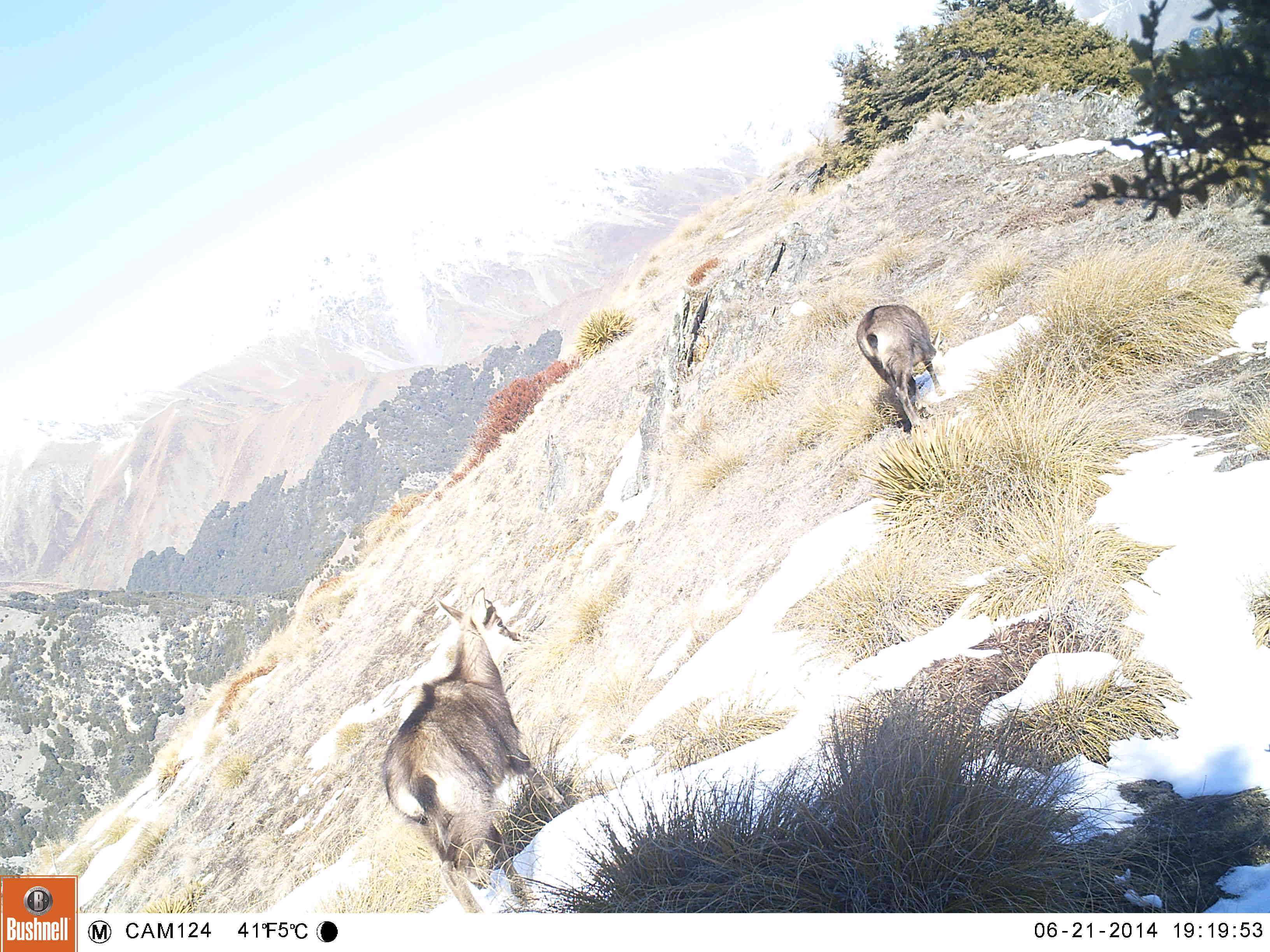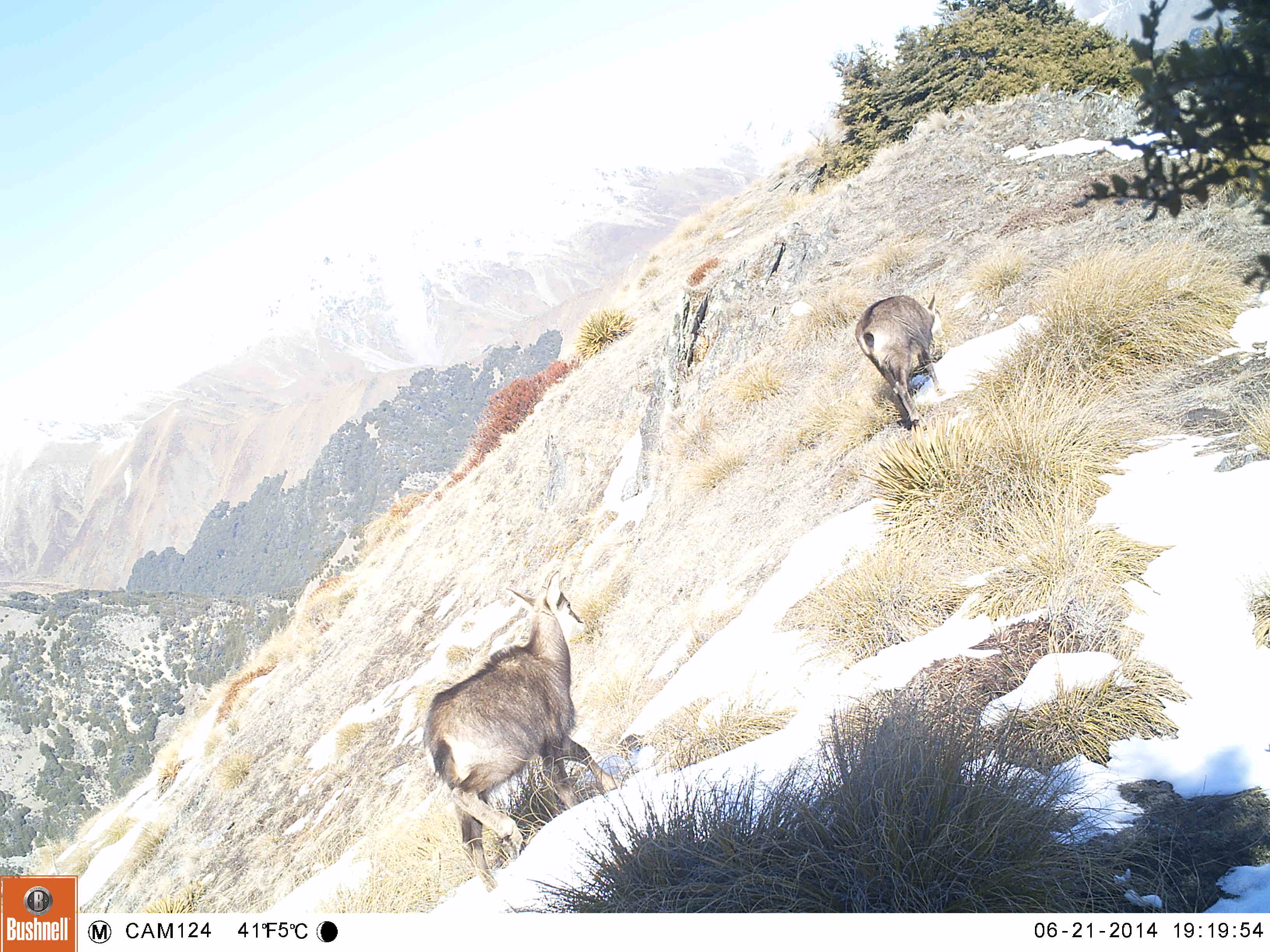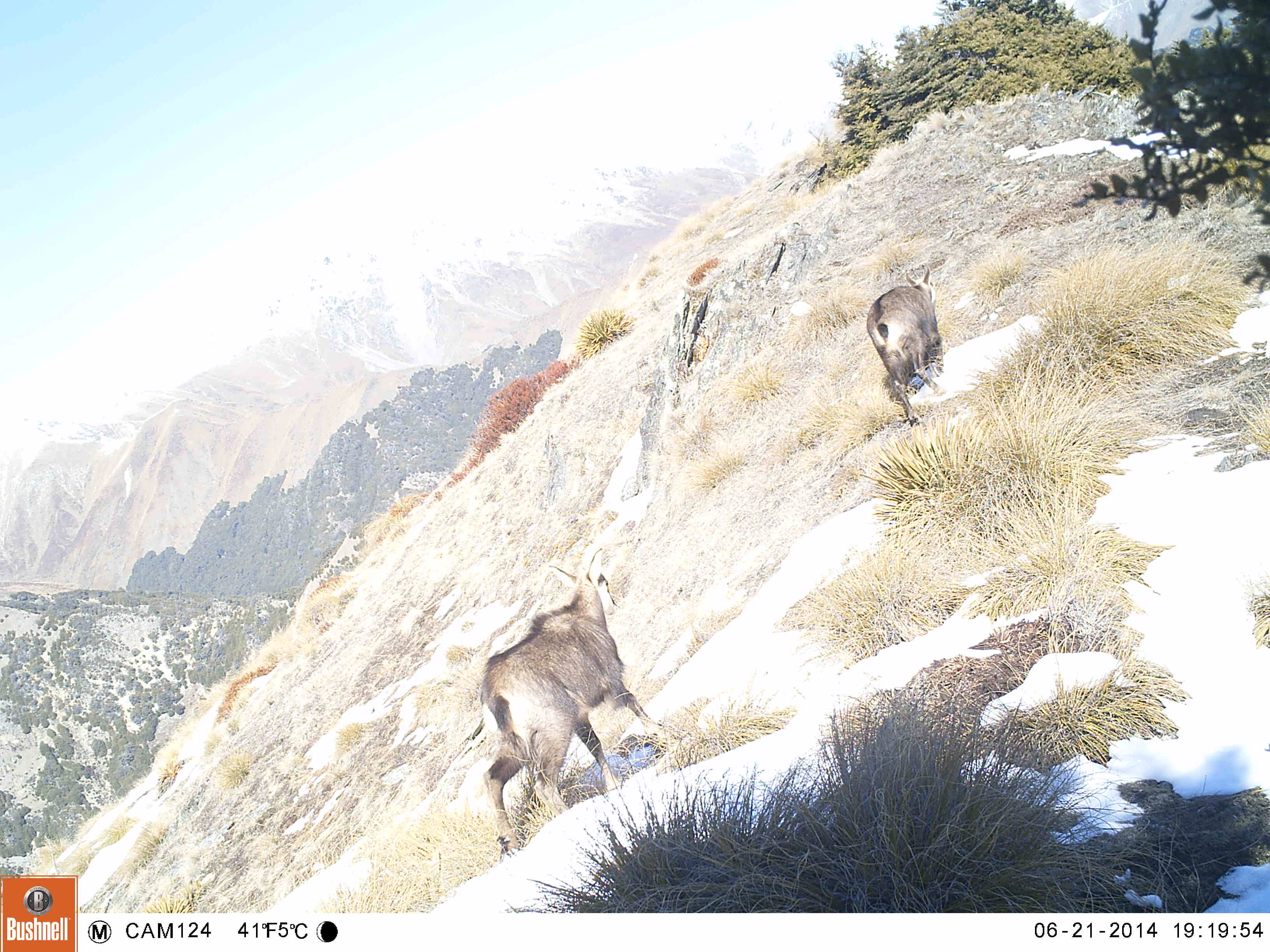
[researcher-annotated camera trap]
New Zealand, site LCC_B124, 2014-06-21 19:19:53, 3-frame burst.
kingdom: Animalia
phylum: Chordata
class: Mammalia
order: Artiodactyla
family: Bovidae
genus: Rupicapra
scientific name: Rupicapra rupicapra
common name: alpine chamois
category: chamois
Chamois (alpine chamois) (Rupicapra rupicapra).